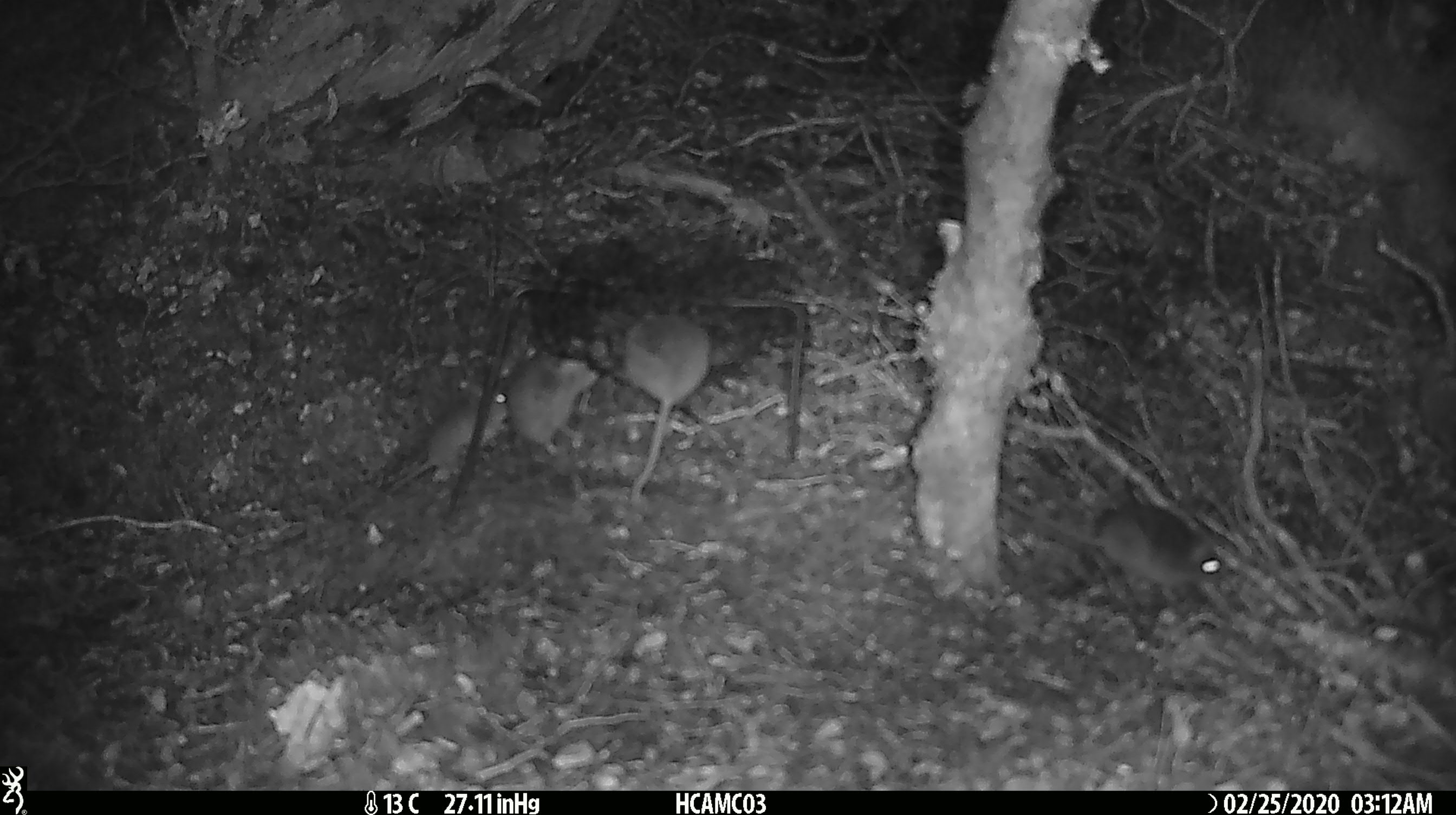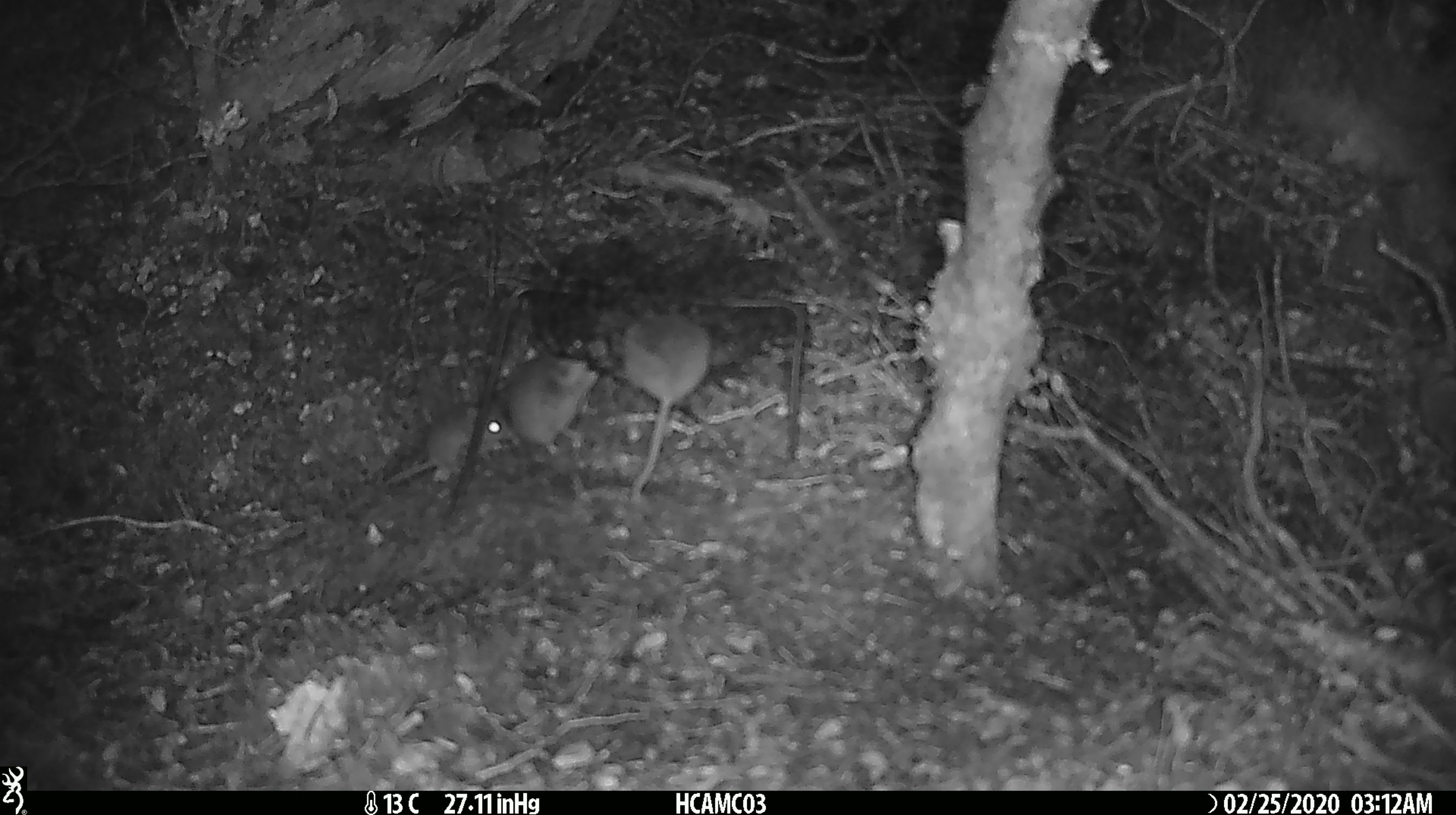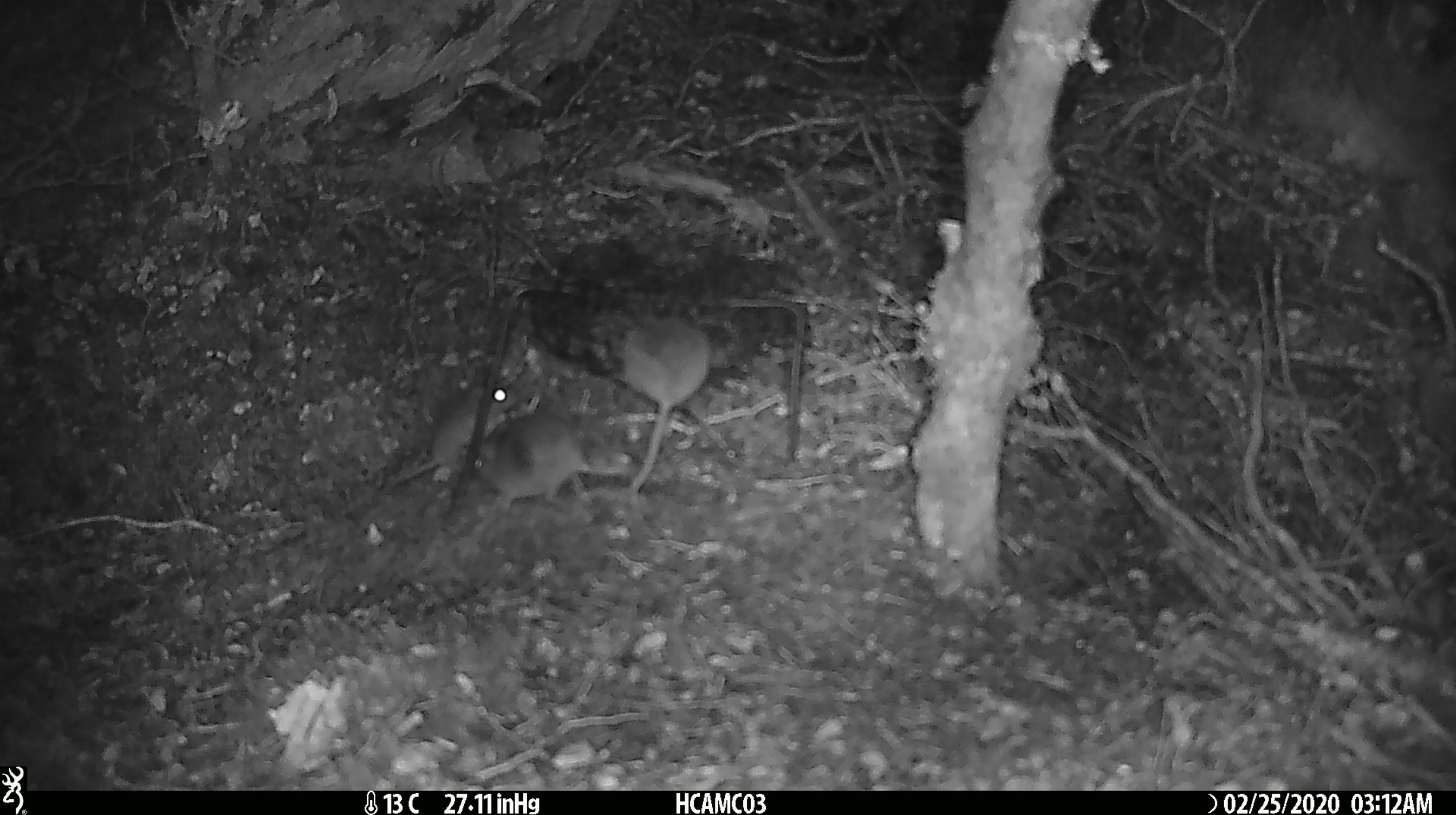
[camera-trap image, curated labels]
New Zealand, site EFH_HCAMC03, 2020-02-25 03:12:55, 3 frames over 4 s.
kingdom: Animalia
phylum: Chordata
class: Mammalia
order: Rodentia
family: Muridae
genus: Mus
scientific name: Mus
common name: mouse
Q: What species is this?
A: Mouse (Mus).